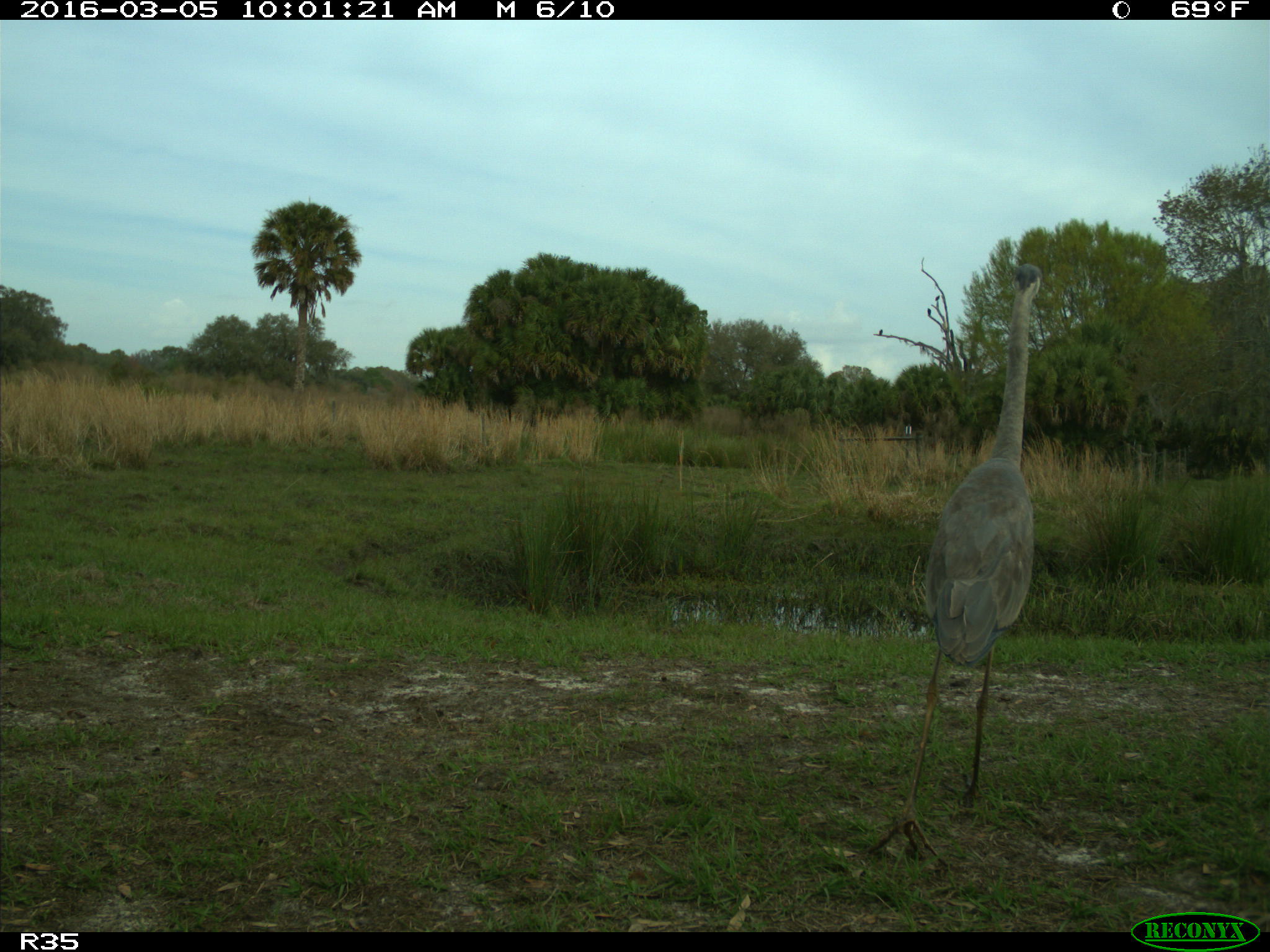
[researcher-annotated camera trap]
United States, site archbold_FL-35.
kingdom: Animalia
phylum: Chordata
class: Aves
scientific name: Aves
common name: birds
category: unidentified bird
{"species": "unidentified bird (birds) (Aves)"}